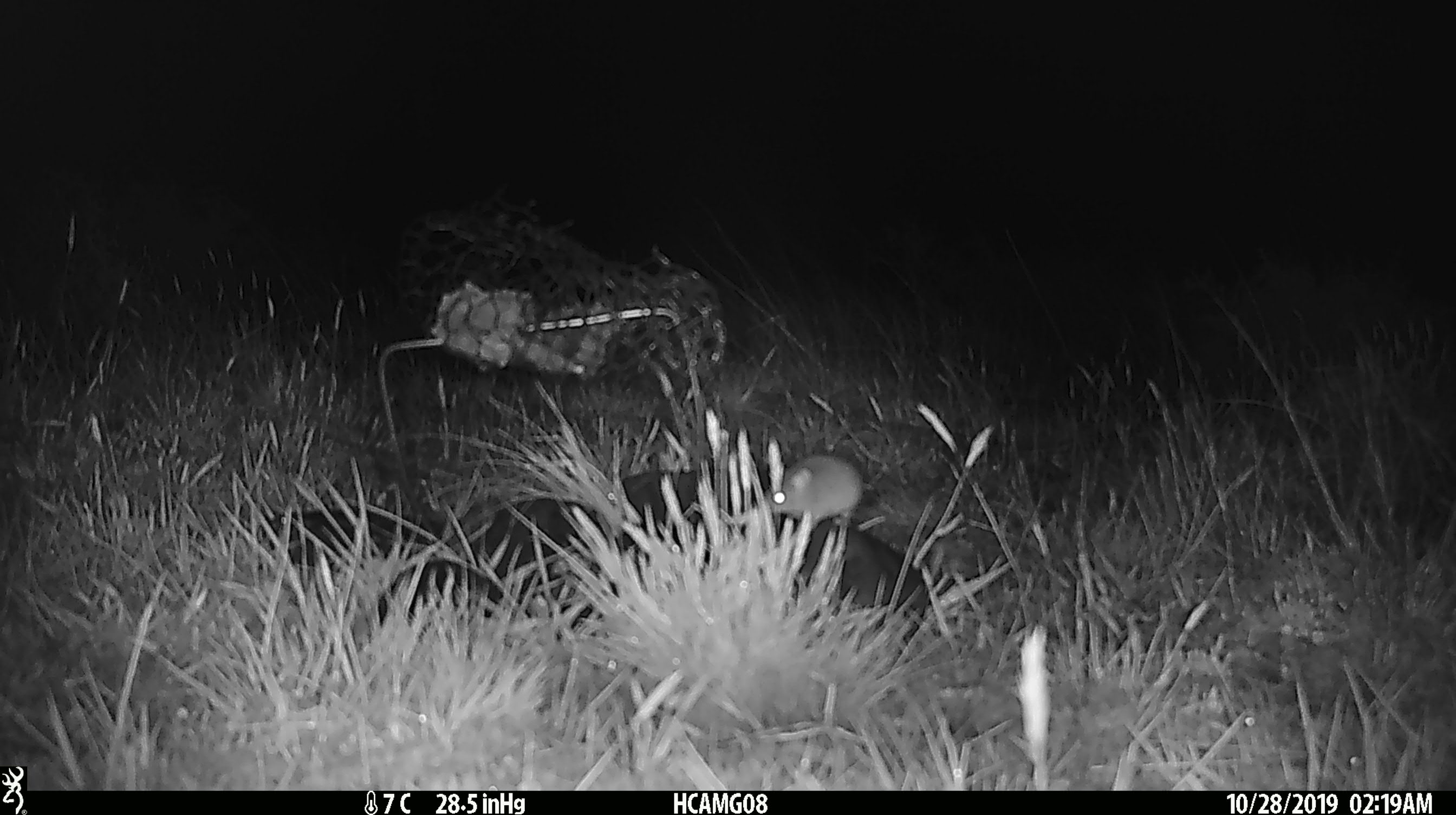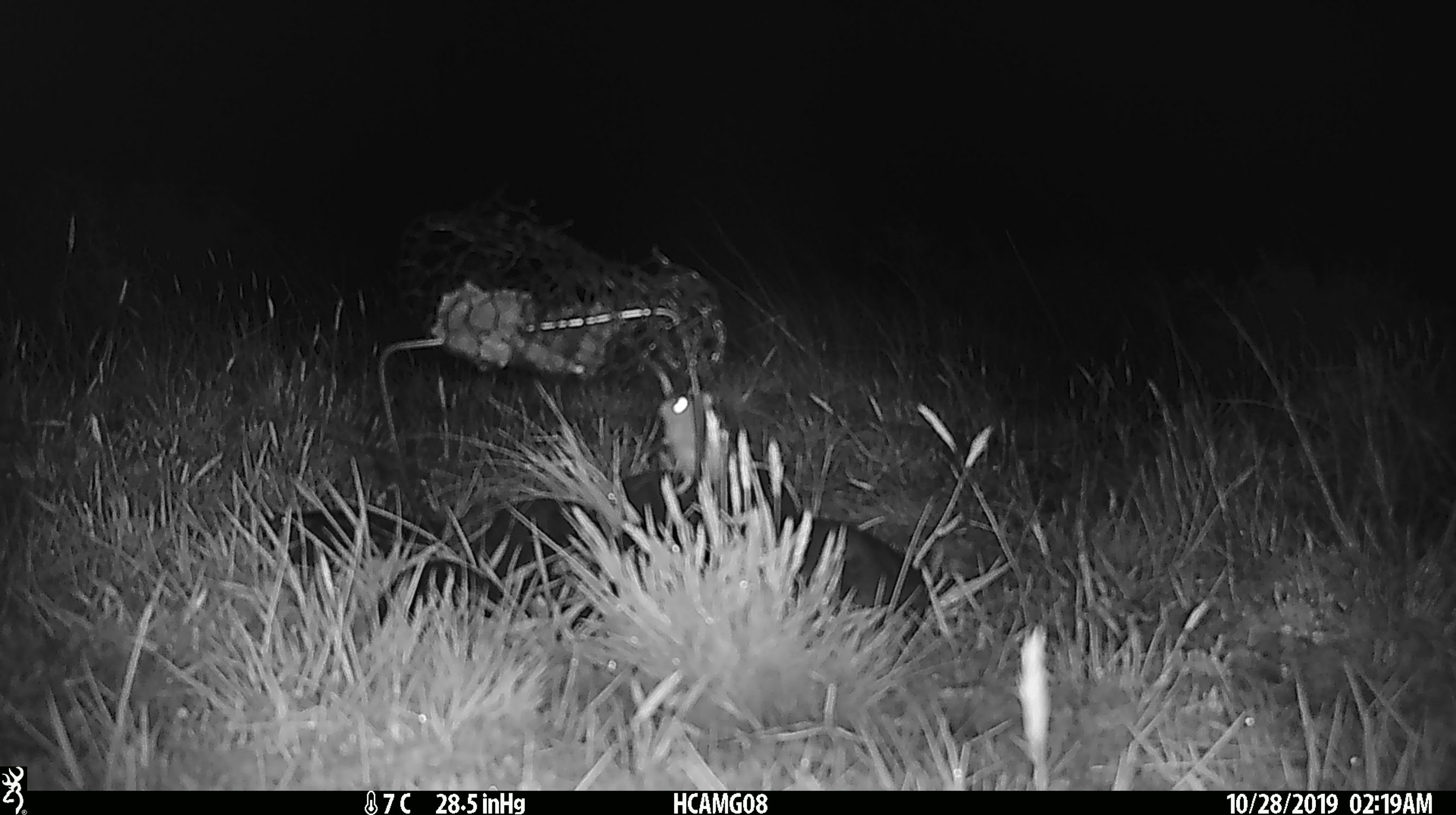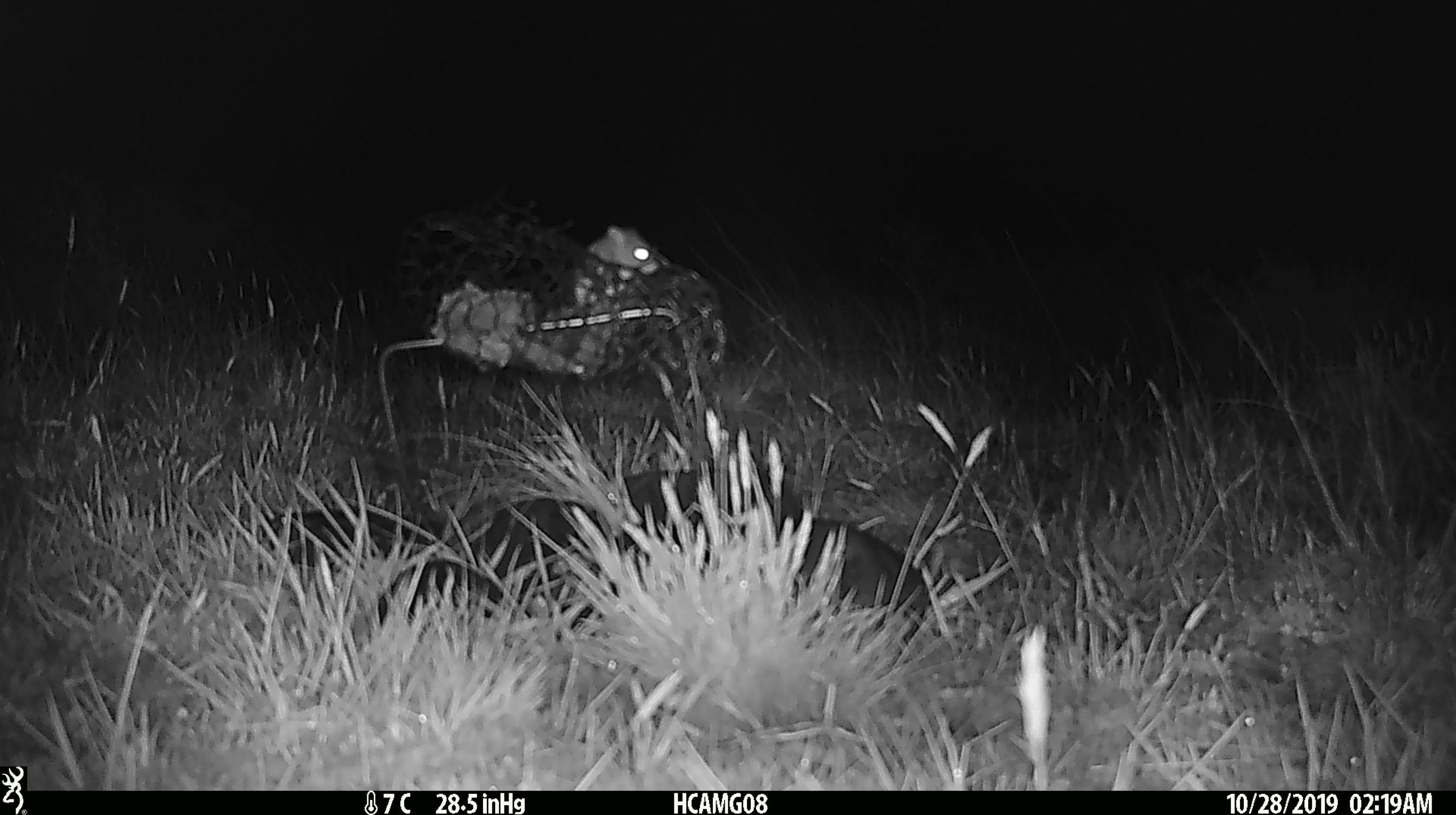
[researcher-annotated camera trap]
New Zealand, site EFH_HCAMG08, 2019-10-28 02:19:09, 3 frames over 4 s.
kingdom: Animalia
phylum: Chordata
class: Mammalia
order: Rodentia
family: Muridae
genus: Mus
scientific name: Mus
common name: mouse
Mouse (Mus).